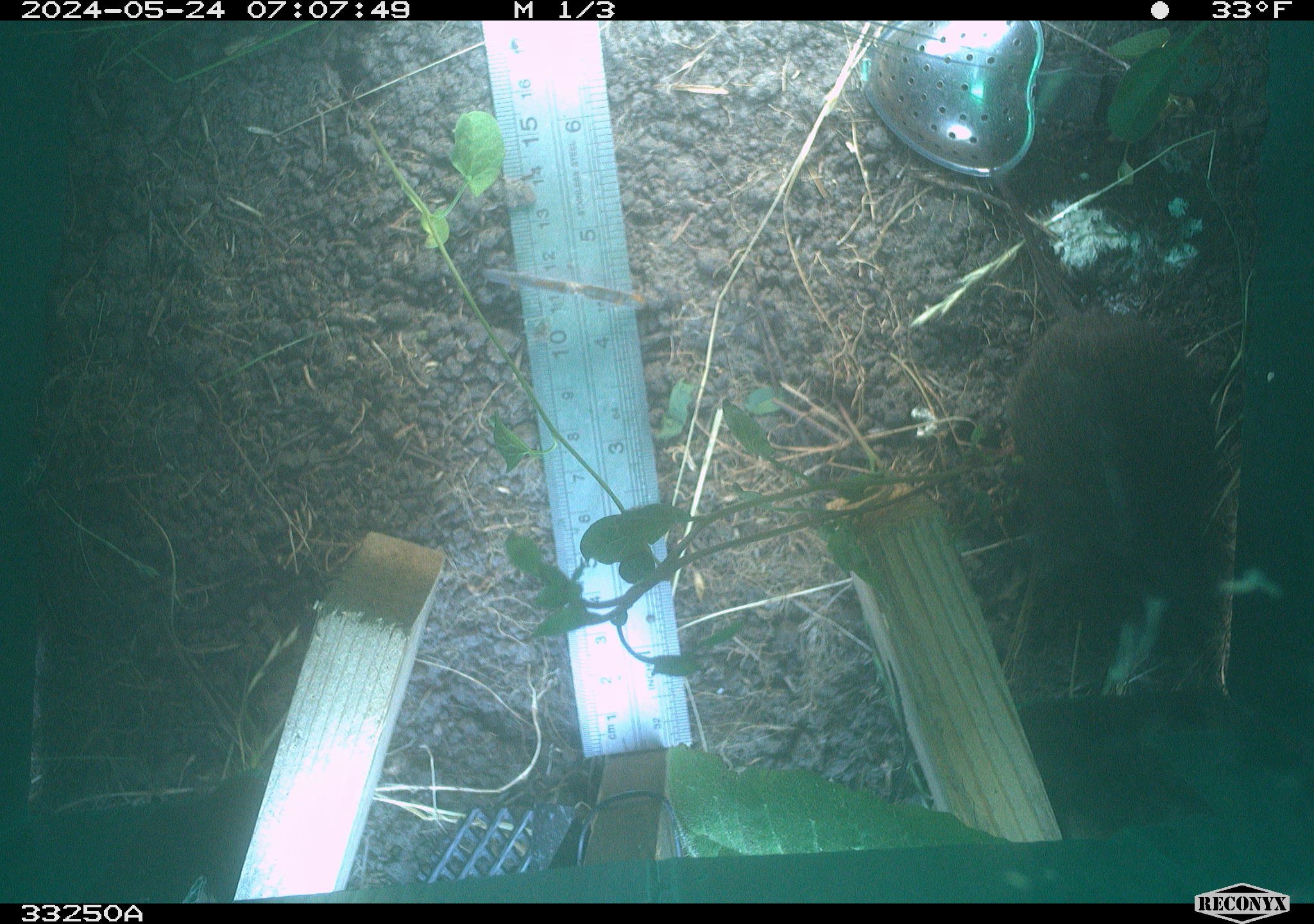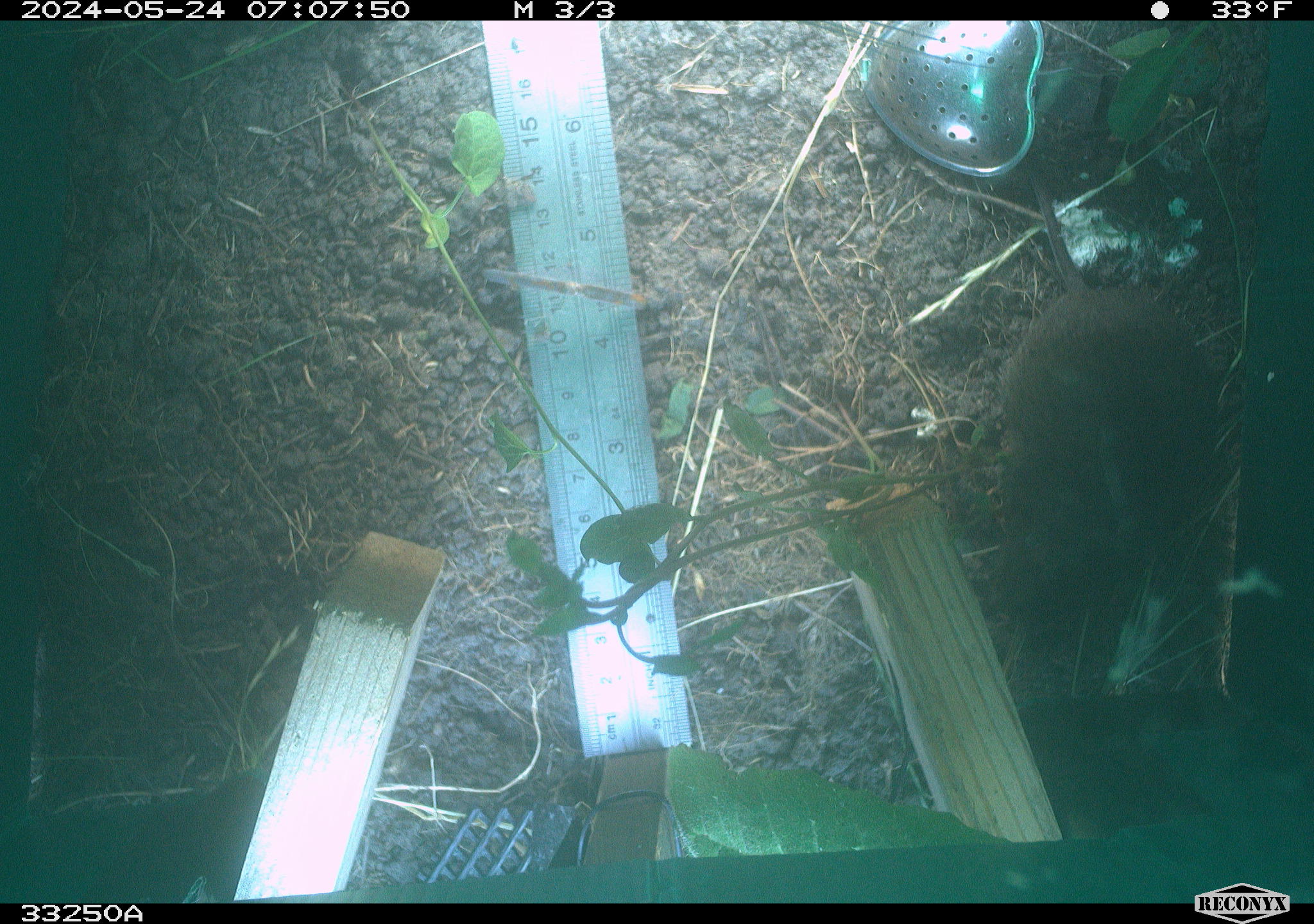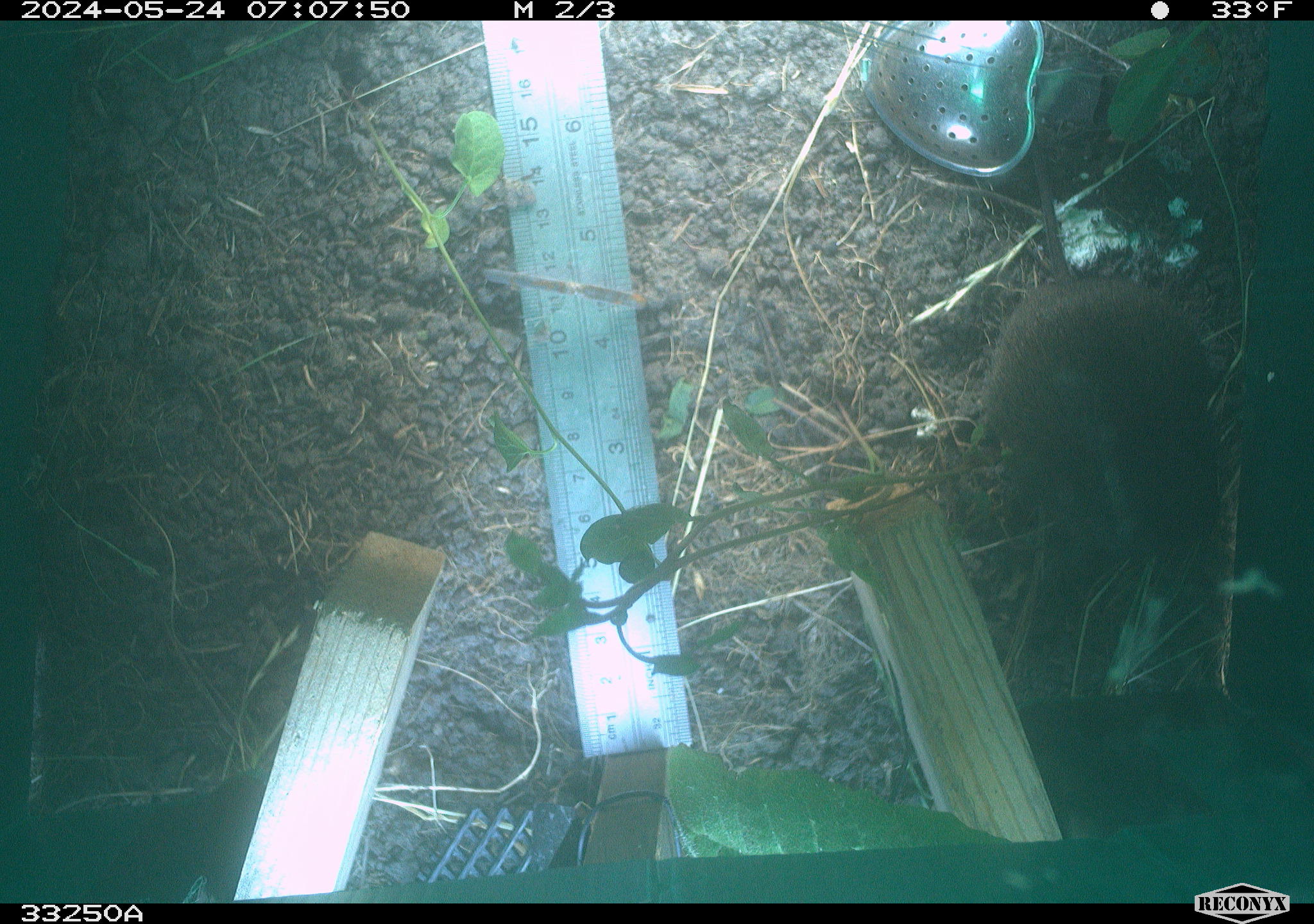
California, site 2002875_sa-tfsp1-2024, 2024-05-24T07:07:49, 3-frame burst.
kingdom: Animalia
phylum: Chordata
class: Mammalia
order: Rodentia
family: Cricetidae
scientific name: Arvicolinae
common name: voles, lemmings, and muskrats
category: arvicolinae subfamily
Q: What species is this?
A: Arvicolinae subfamily (voles, lemmings, and muskrats) (Arvicolinae).